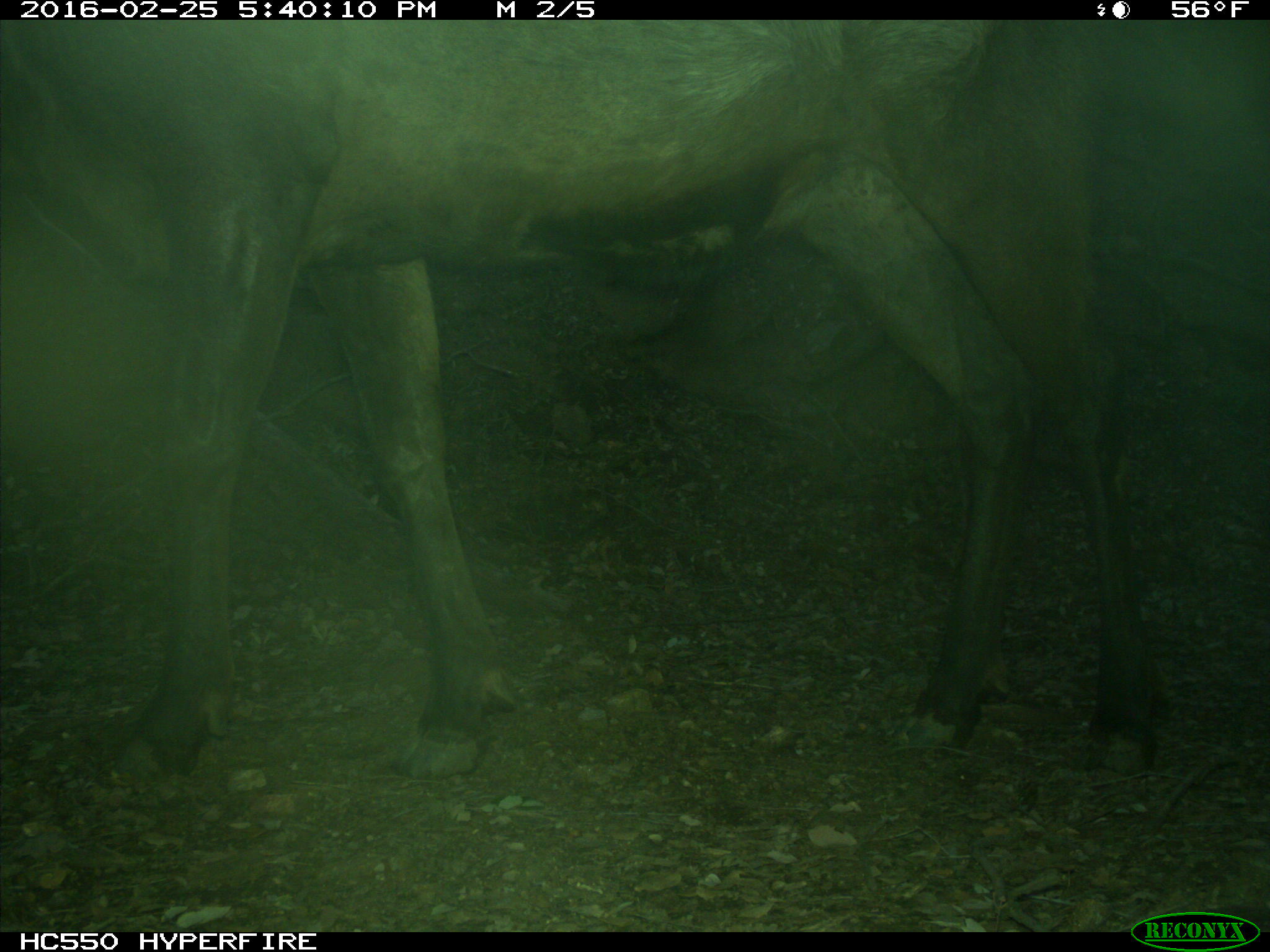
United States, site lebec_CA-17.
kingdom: Animalia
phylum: Chordata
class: Mammalia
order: Artiodactyla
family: Cervidae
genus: Cervus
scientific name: Cervus canadensis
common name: elk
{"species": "Cervus canadensis (elk)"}